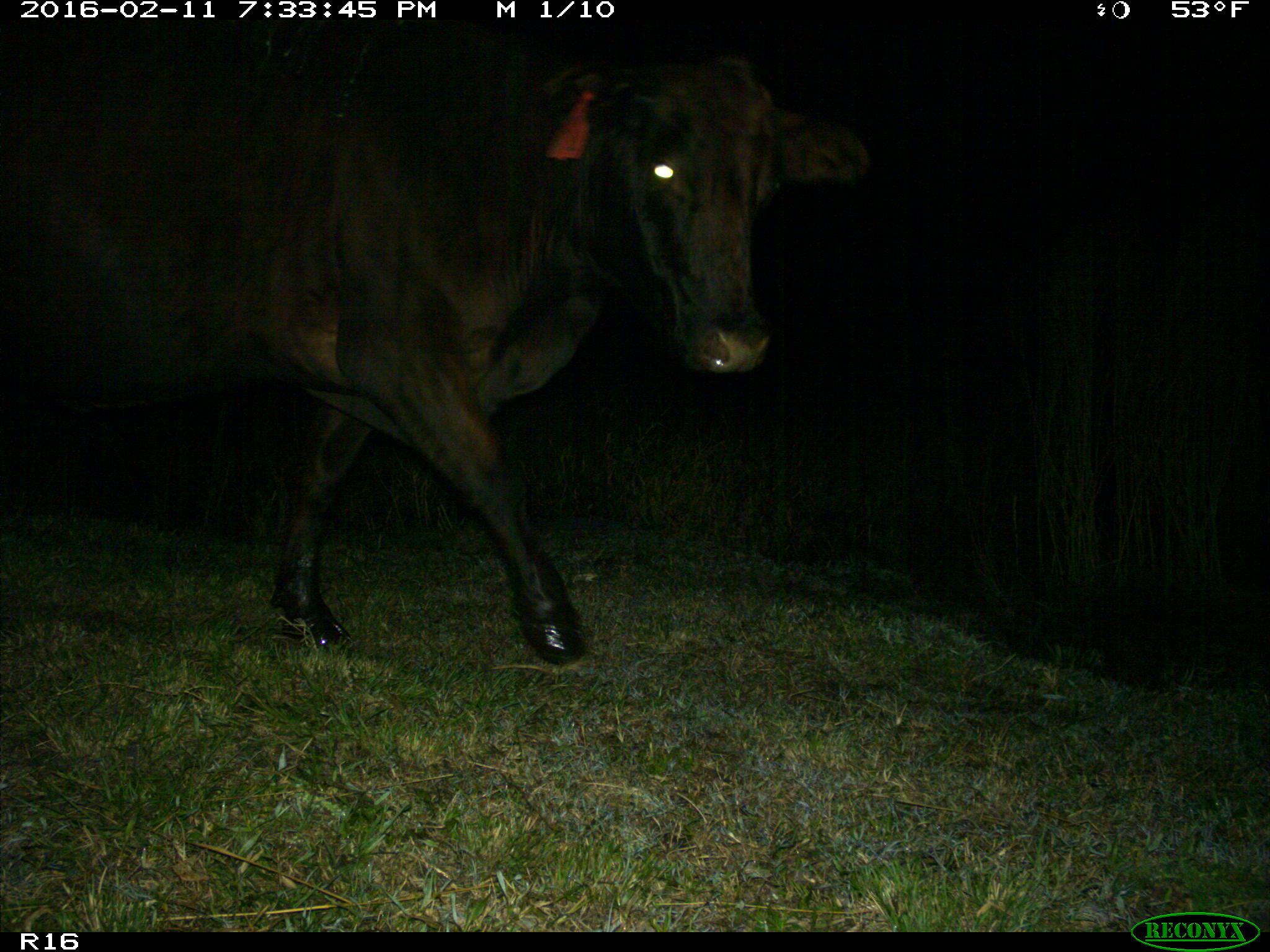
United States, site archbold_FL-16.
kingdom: Animalia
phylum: Chordata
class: Mammalia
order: Artiodactyla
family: Bovidae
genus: Bos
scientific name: Bos taurus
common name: domestic cow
Bos taurus (domestic cow).